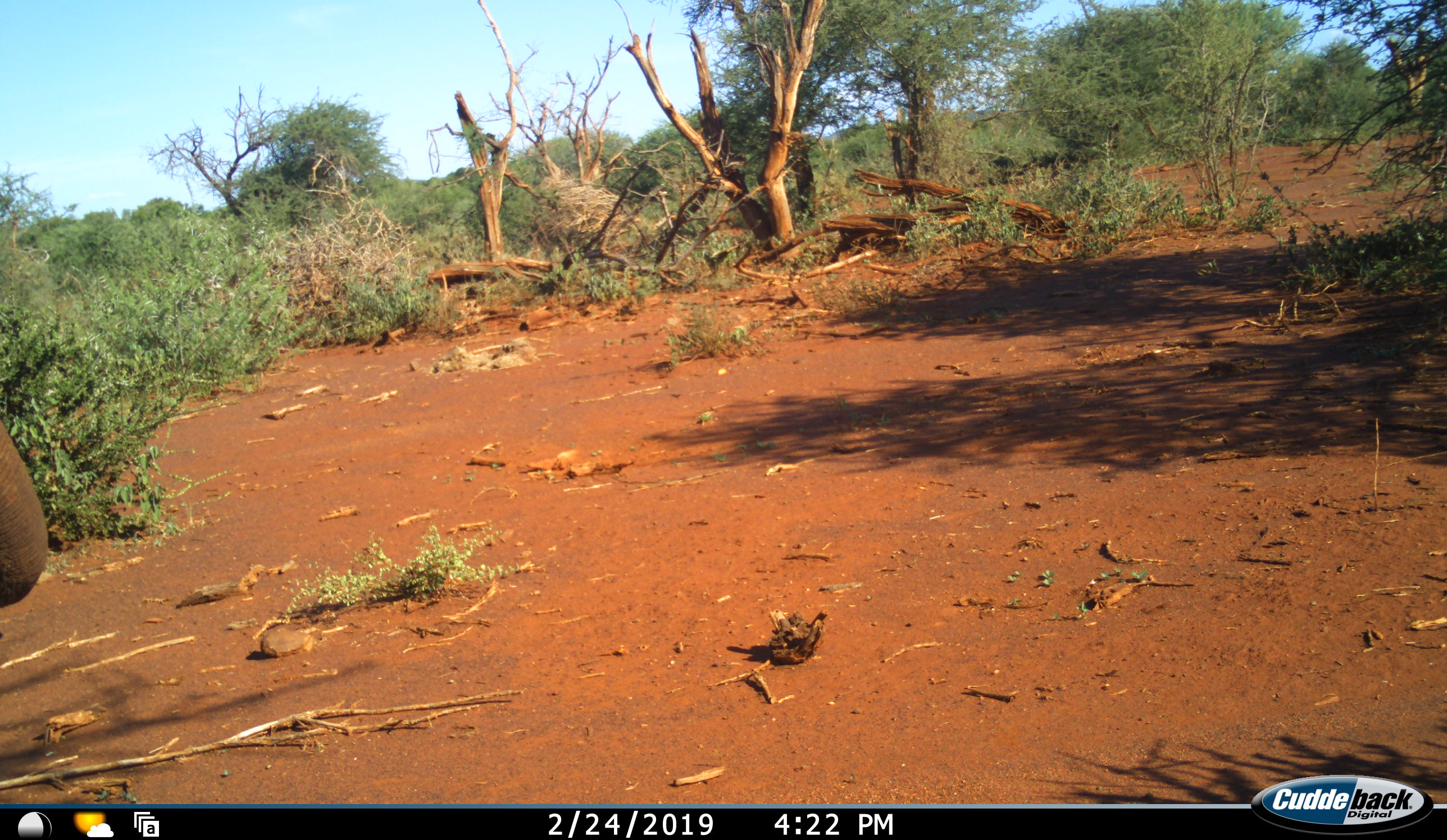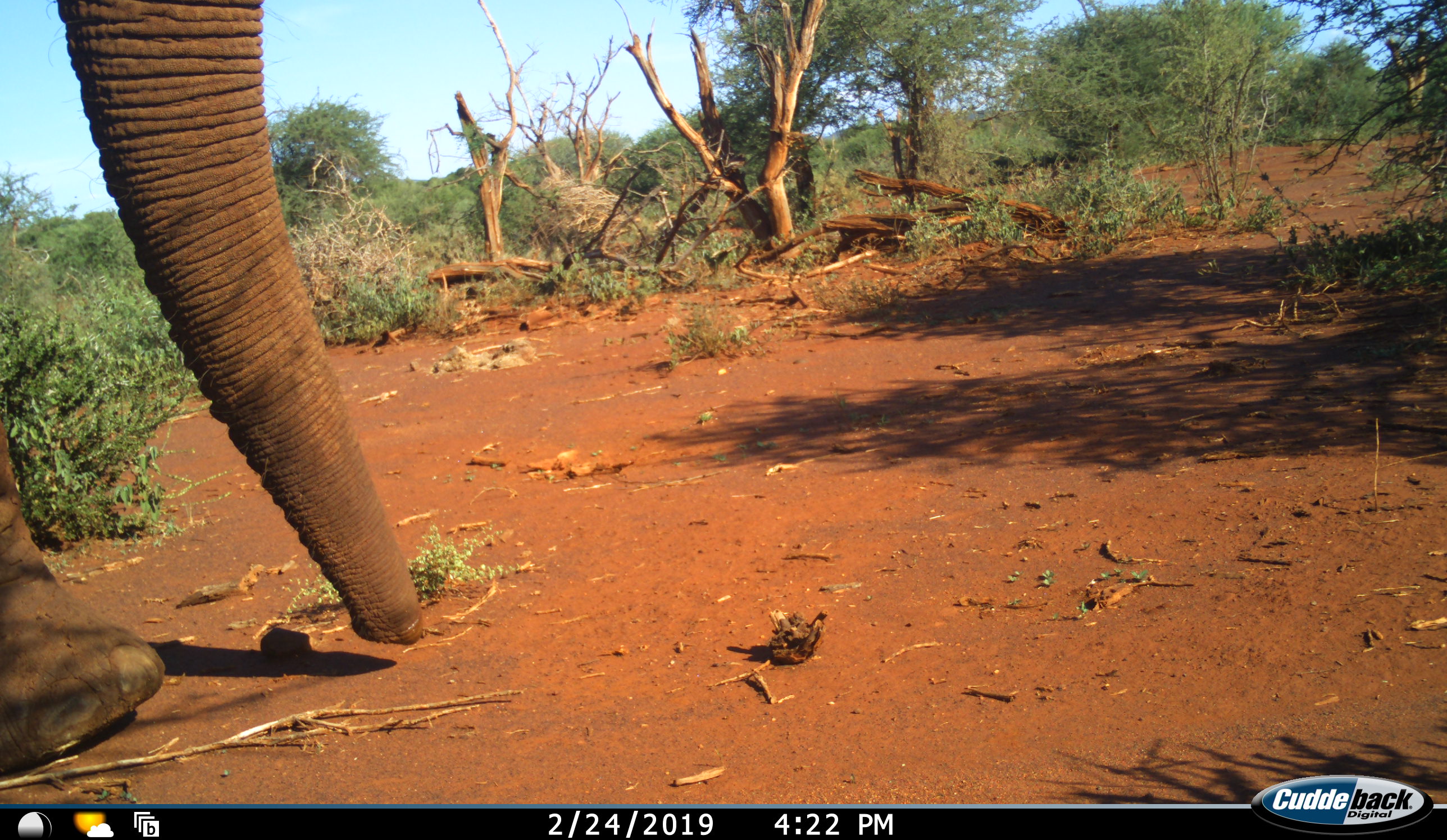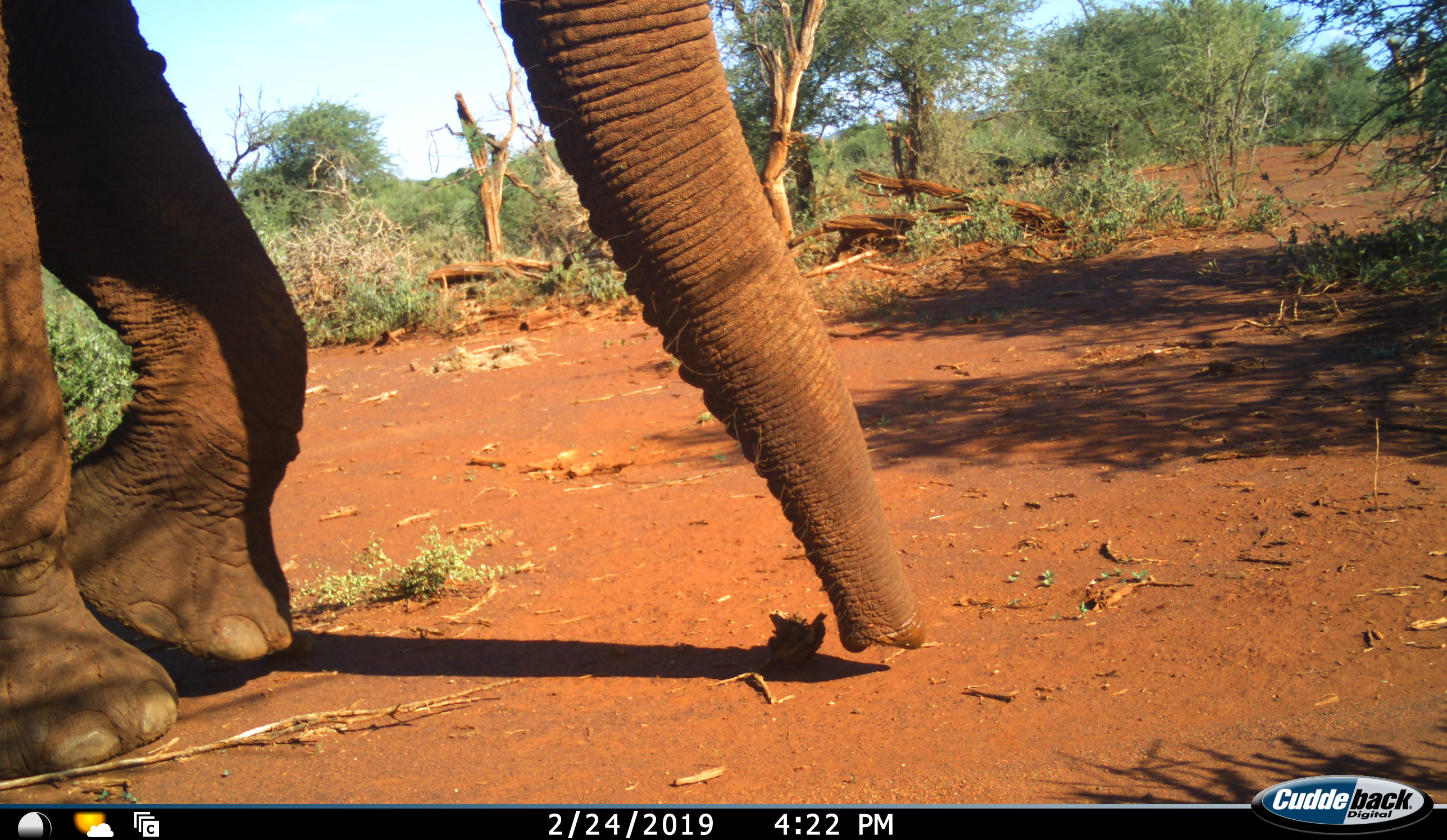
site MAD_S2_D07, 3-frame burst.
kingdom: Animalia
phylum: Chordata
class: Mammalia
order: Proboscidea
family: Elephantidae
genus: Loxodonta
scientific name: Loxodonta africana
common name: african bush elephant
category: elephant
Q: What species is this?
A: Elephant (african bush elephant) (Loxodonta africana).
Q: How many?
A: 1.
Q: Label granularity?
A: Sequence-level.